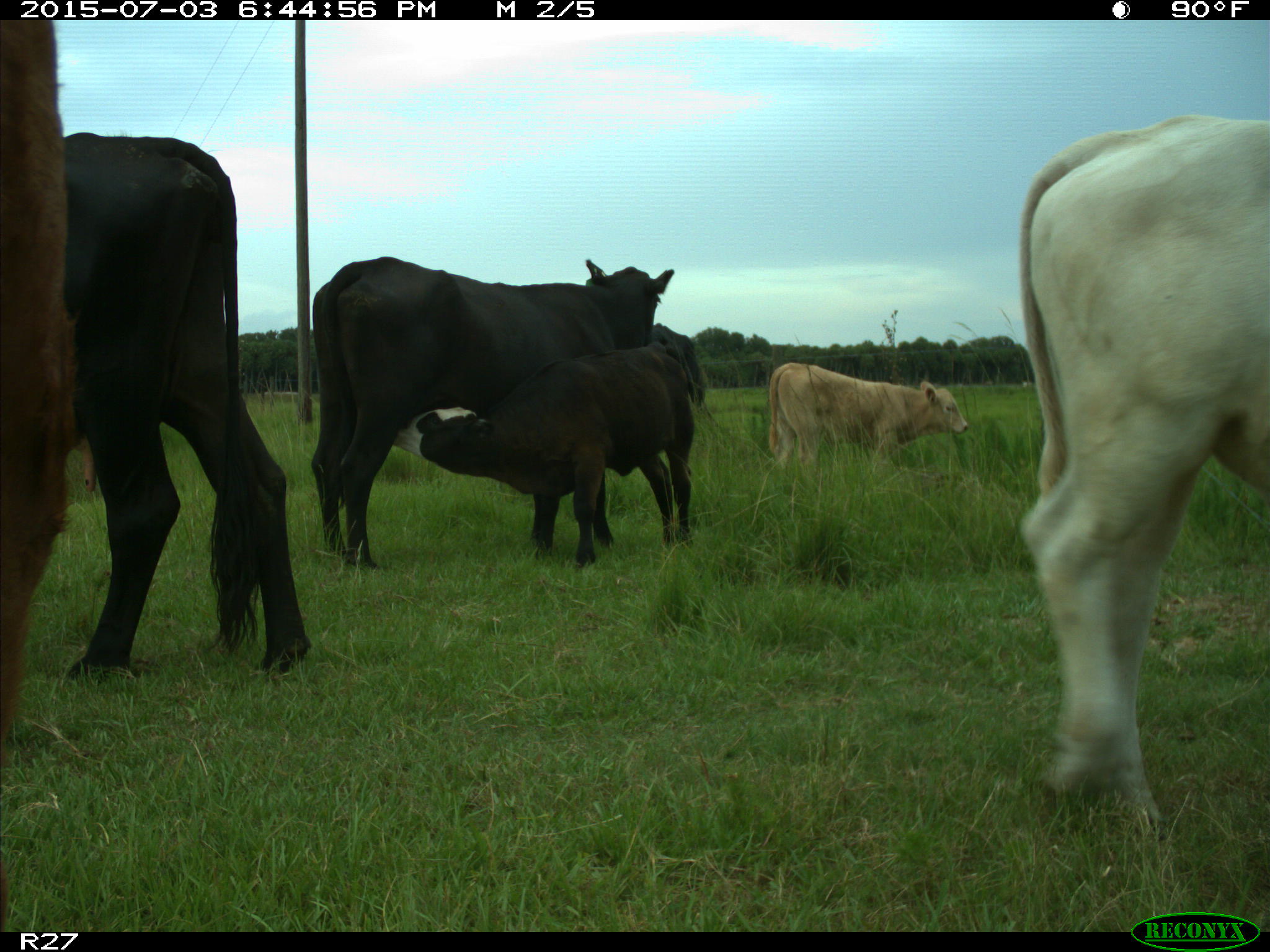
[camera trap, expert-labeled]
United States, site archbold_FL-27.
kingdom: Animalia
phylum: Chordata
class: Mammalia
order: Artiodactyla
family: Bovidae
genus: Bos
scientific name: Bos taurus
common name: domestic cow